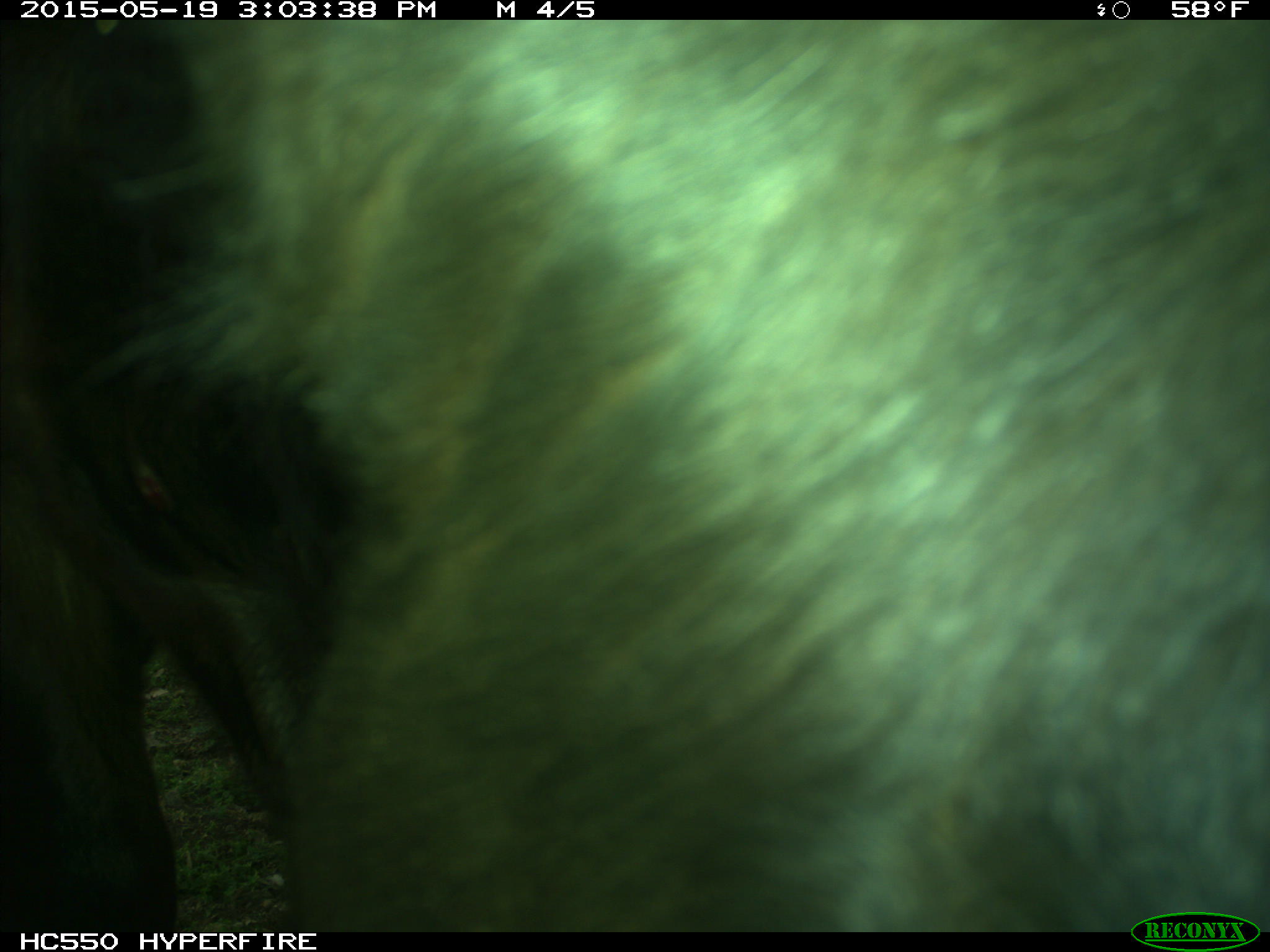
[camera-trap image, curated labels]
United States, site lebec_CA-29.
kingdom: Animalia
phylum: Chordata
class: Mammalia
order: Artiodactyla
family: Bovidae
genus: Bos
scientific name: Bos taurus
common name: domestic cow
Bos taurus (domestic cow).